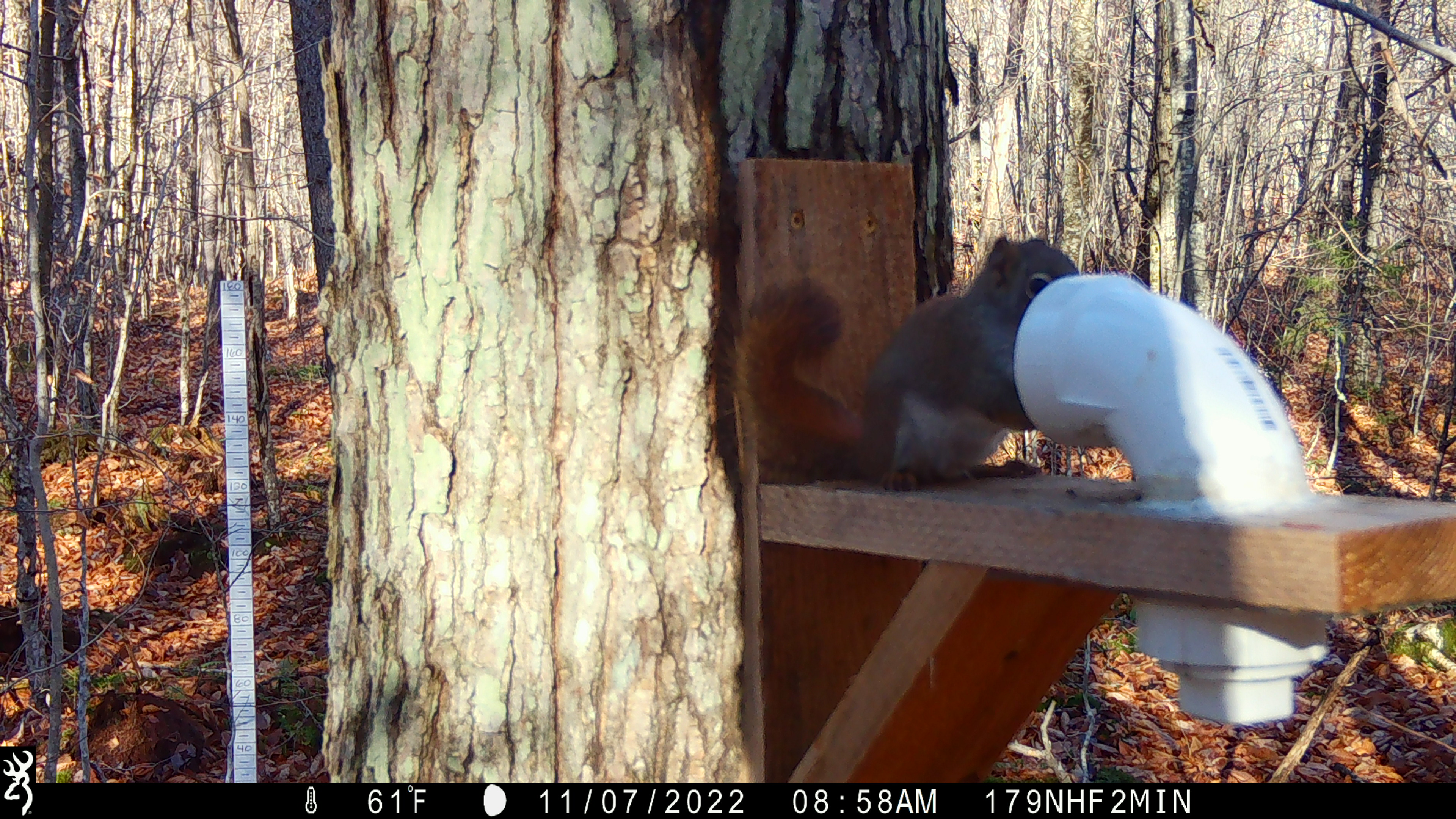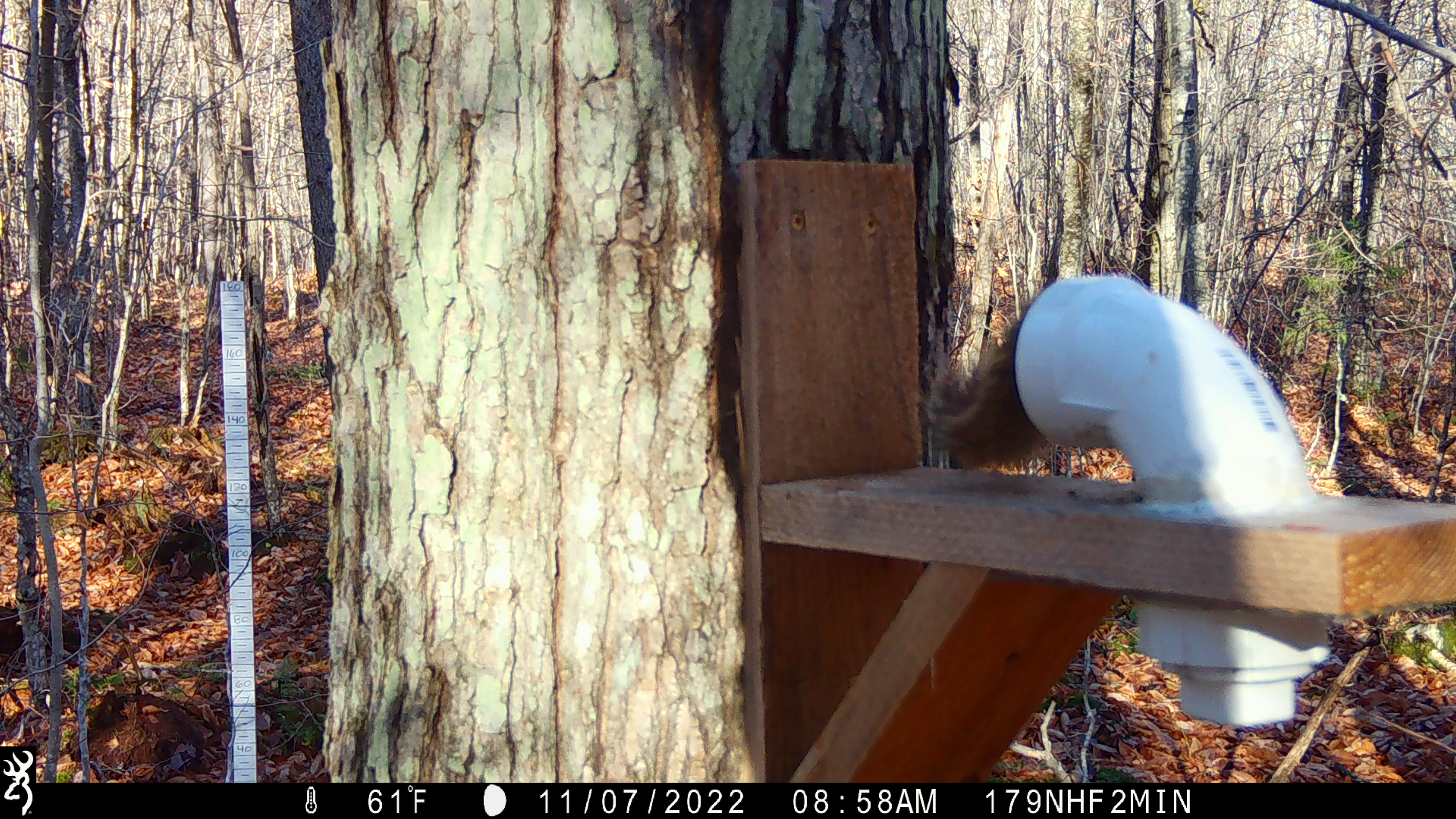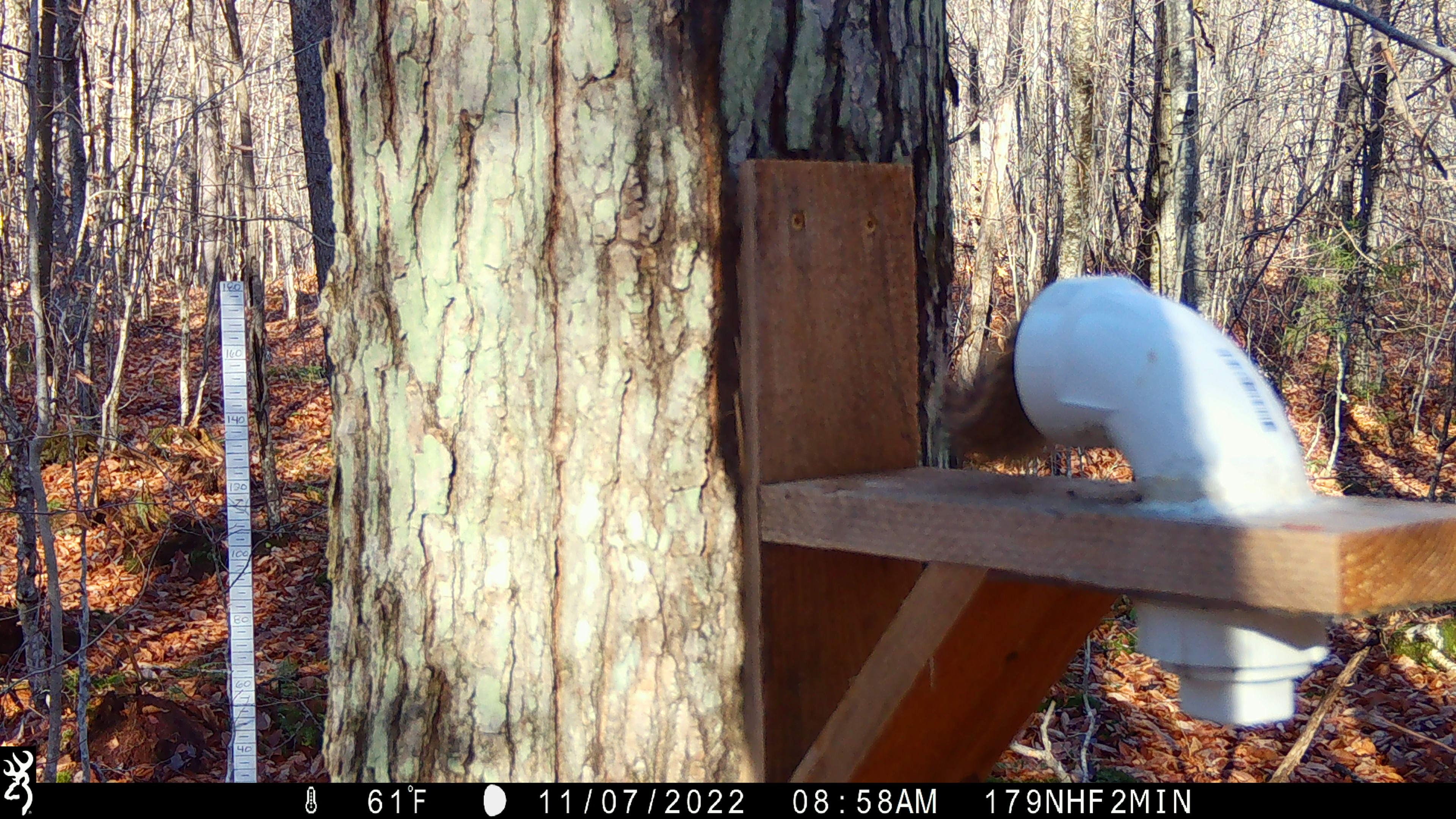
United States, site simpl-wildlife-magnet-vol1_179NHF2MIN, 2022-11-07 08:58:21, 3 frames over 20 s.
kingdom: Animalia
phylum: Chordata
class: Mammalia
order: Rodentia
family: Sciuridae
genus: Tamiasciurus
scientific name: Tamiasciurus hudsonicus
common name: red squirrel